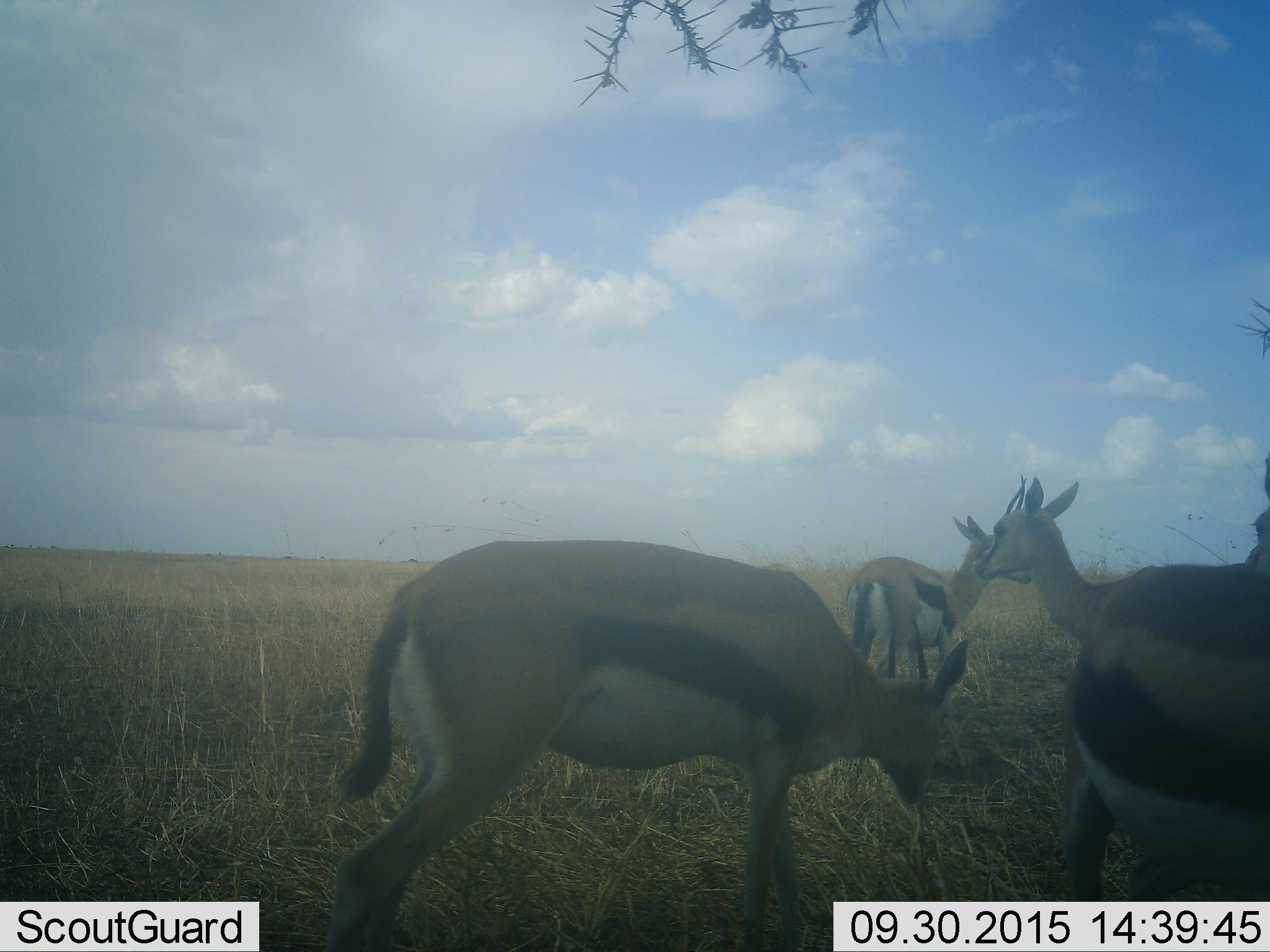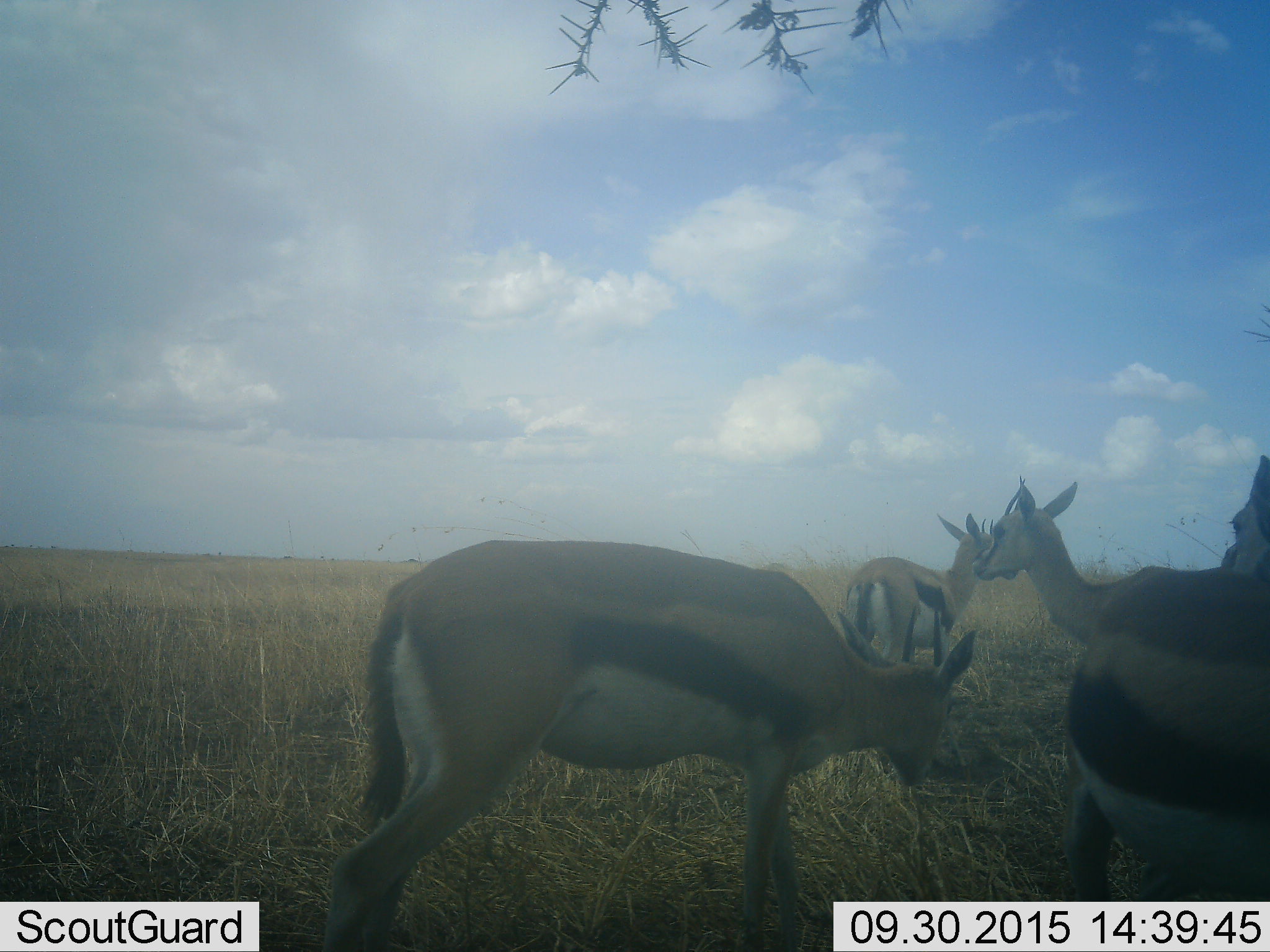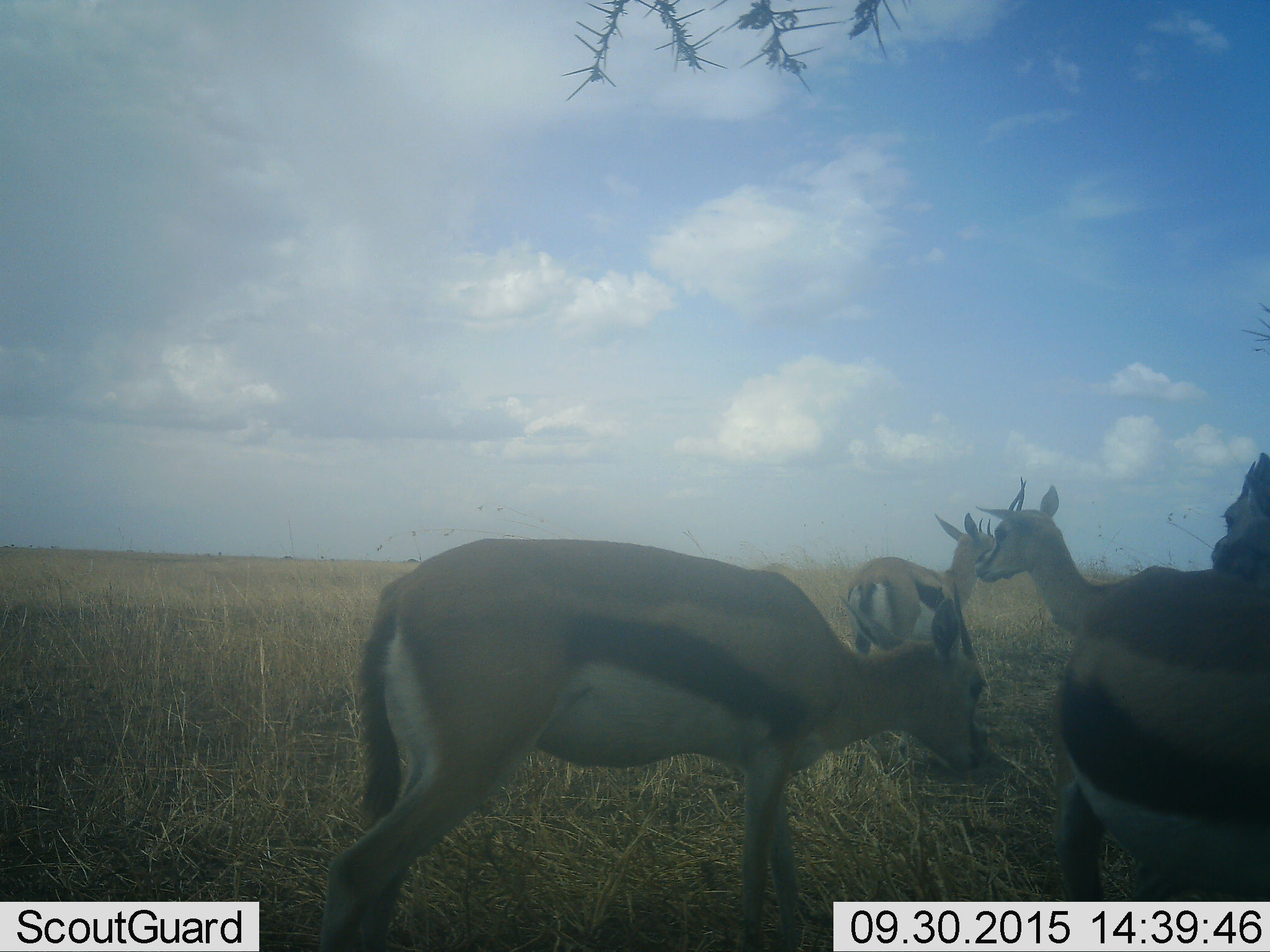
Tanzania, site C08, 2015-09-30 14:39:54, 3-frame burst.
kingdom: Animalia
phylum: Chordata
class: Mammalia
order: Artiodactyla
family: Bovidae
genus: Eudorcas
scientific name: Eudorcas thomsonii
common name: thomson's gazelle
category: gazellethomsons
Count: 4.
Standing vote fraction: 81%.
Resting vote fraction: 0%.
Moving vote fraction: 19%.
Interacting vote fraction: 12%.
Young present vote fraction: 6%.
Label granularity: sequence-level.